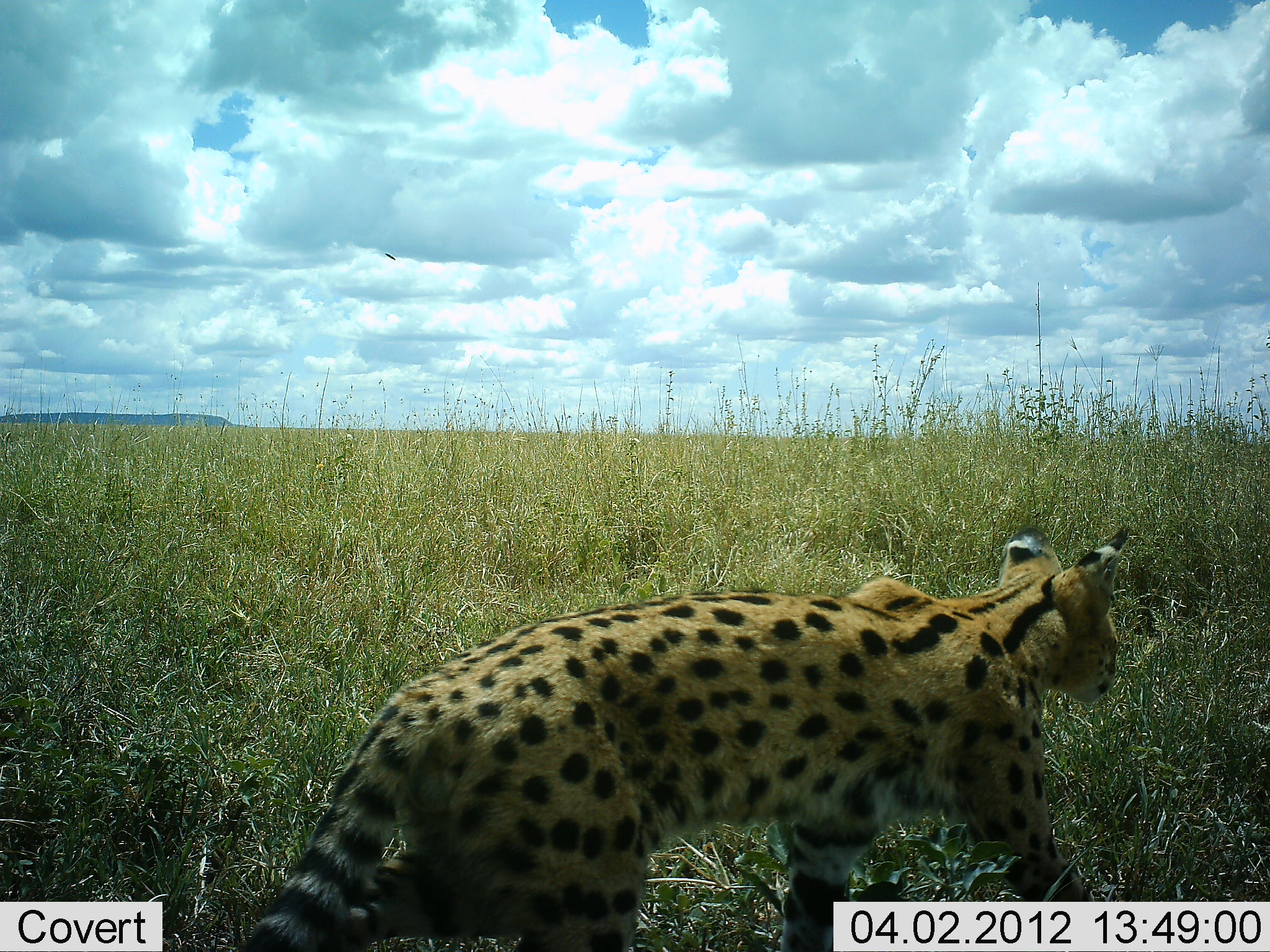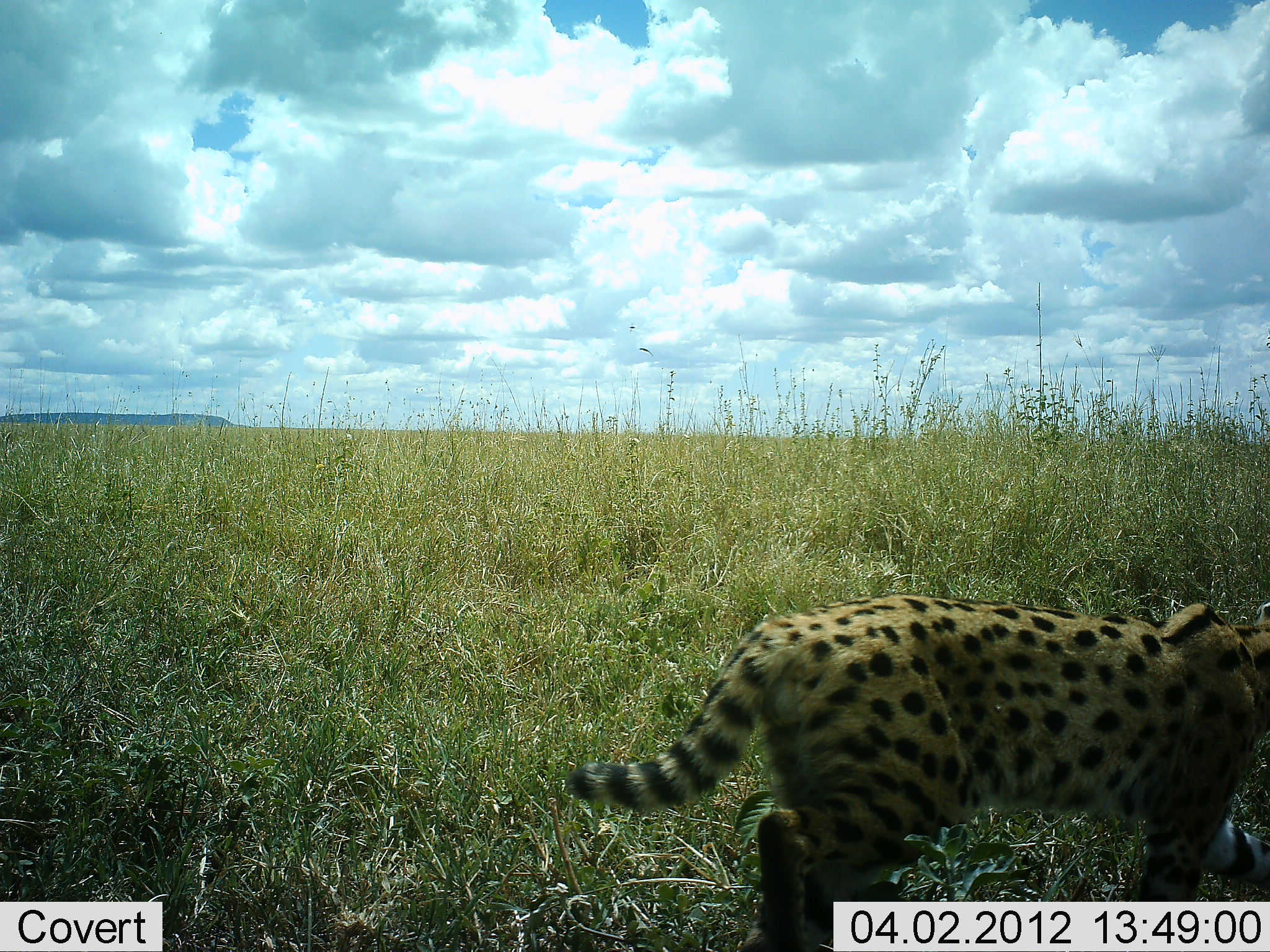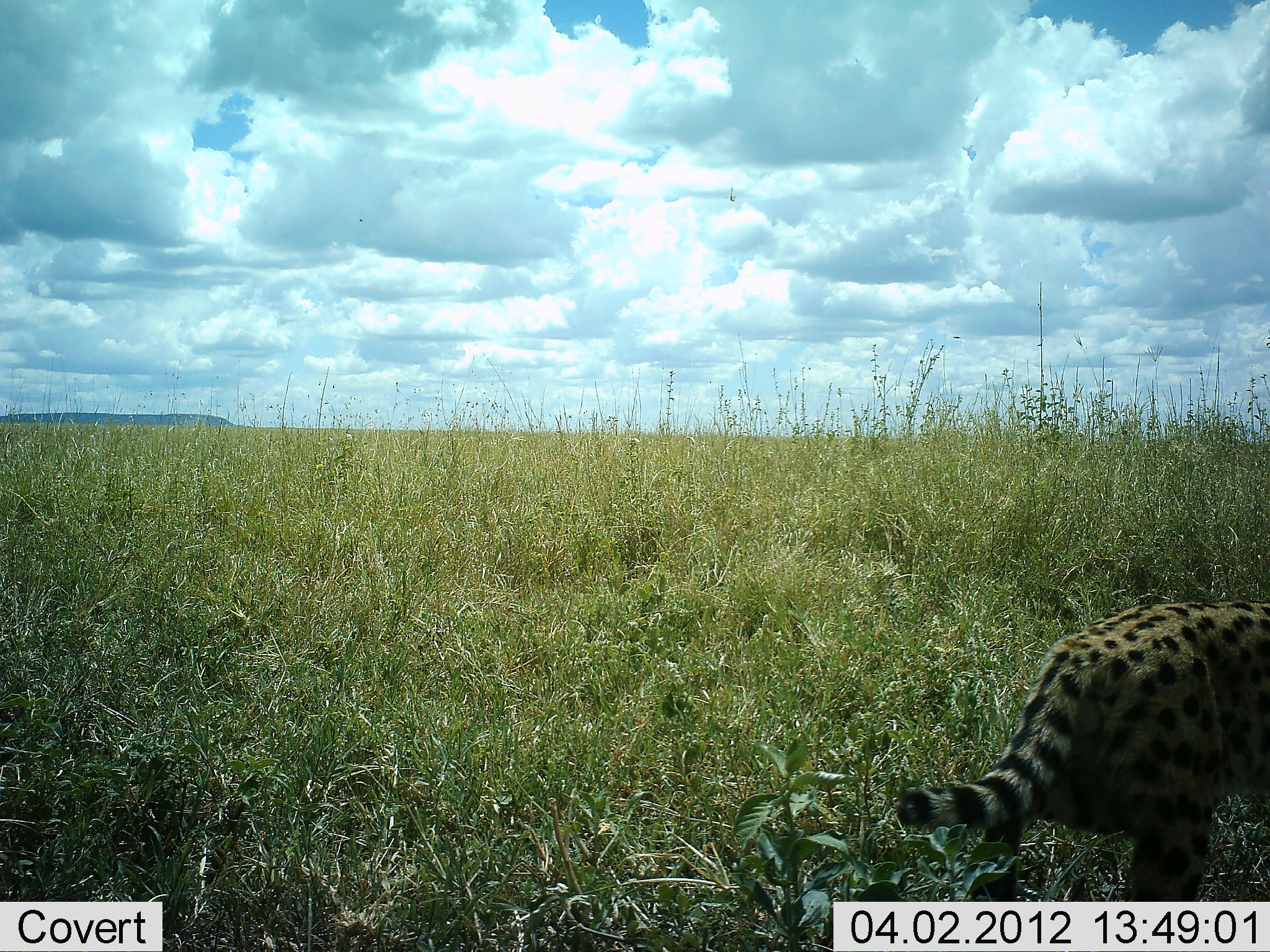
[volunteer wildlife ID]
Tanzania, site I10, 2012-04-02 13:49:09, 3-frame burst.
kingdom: Animalia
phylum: Chordata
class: Mammalia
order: Carnivora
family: Felidae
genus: Leptailurus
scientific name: Leptailurus serval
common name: serval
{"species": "serval (Leptailurus serval)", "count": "1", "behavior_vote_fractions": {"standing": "4%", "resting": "0%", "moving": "100%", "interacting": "0%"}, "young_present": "0%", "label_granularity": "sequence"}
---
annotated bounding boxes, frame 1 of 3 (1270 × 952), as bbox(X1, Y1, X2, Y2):
animal: bbox(234, 518, 1135, 952)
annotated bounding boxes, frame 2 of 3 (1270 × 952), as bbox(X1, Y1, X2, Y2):
animal: bbox(566, 569, 1270, 952)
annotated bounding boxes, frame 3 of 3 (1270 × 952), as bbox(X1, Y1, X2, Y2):
animal: bbox(901, 600, 1270, 950)